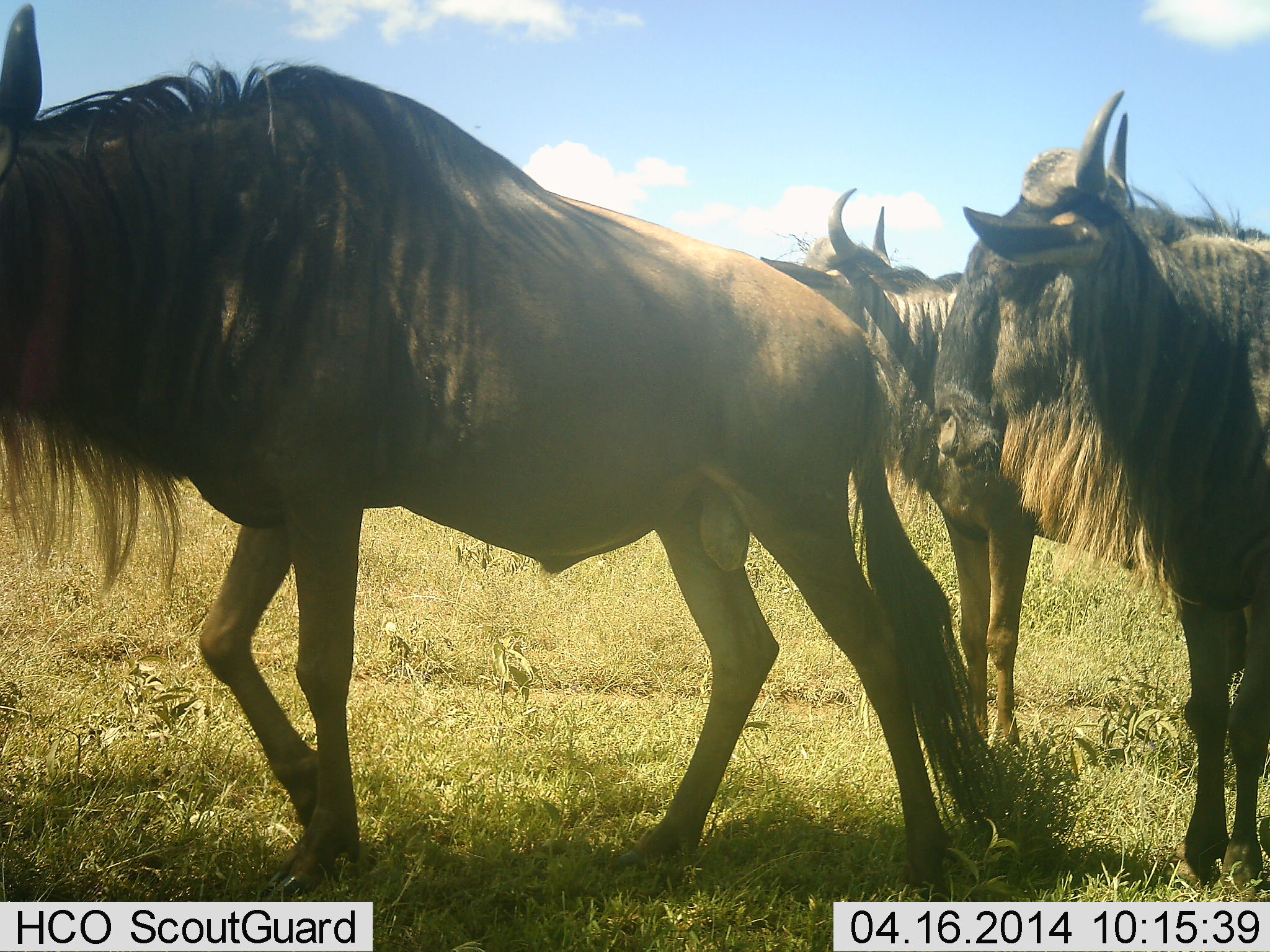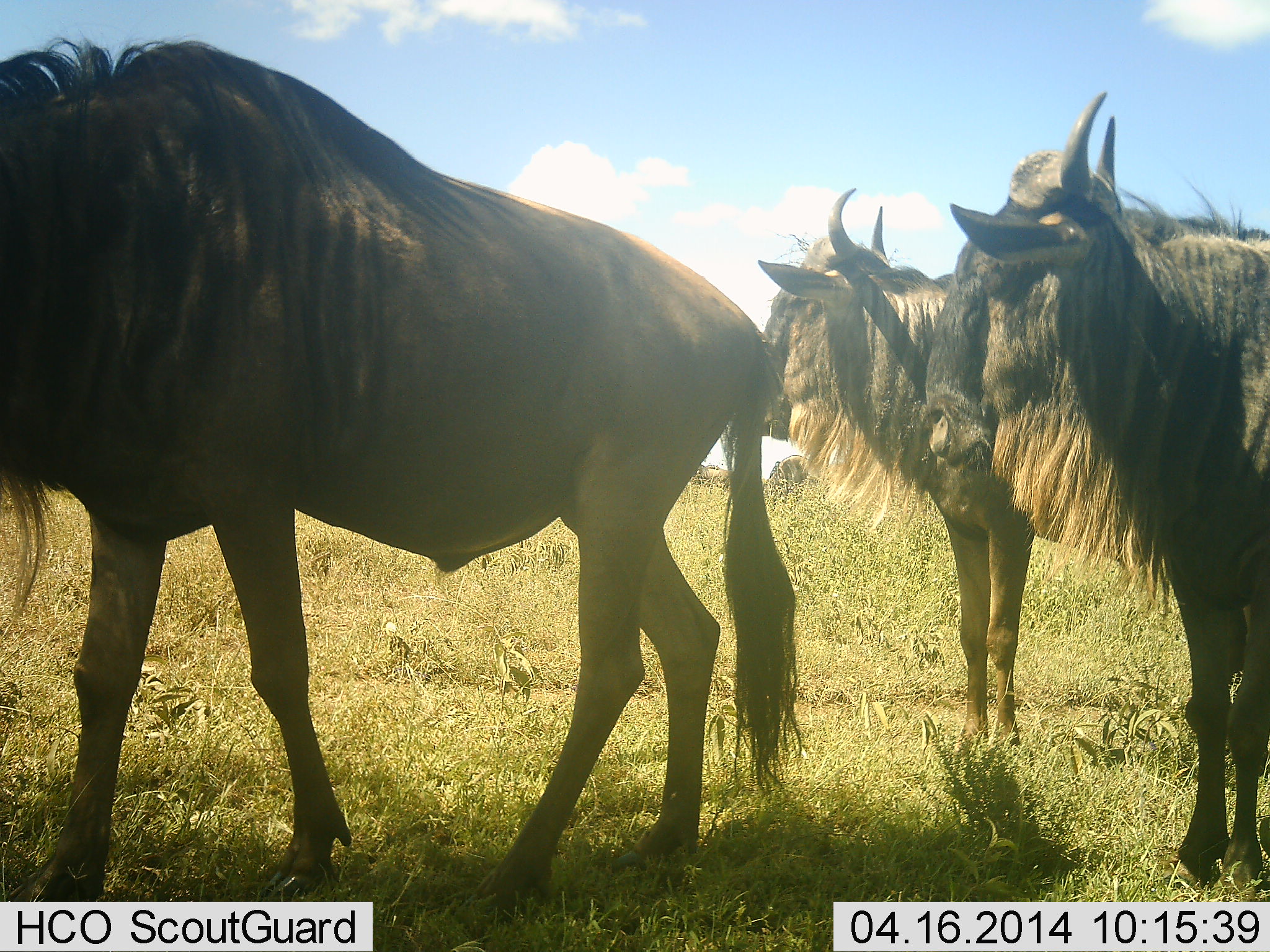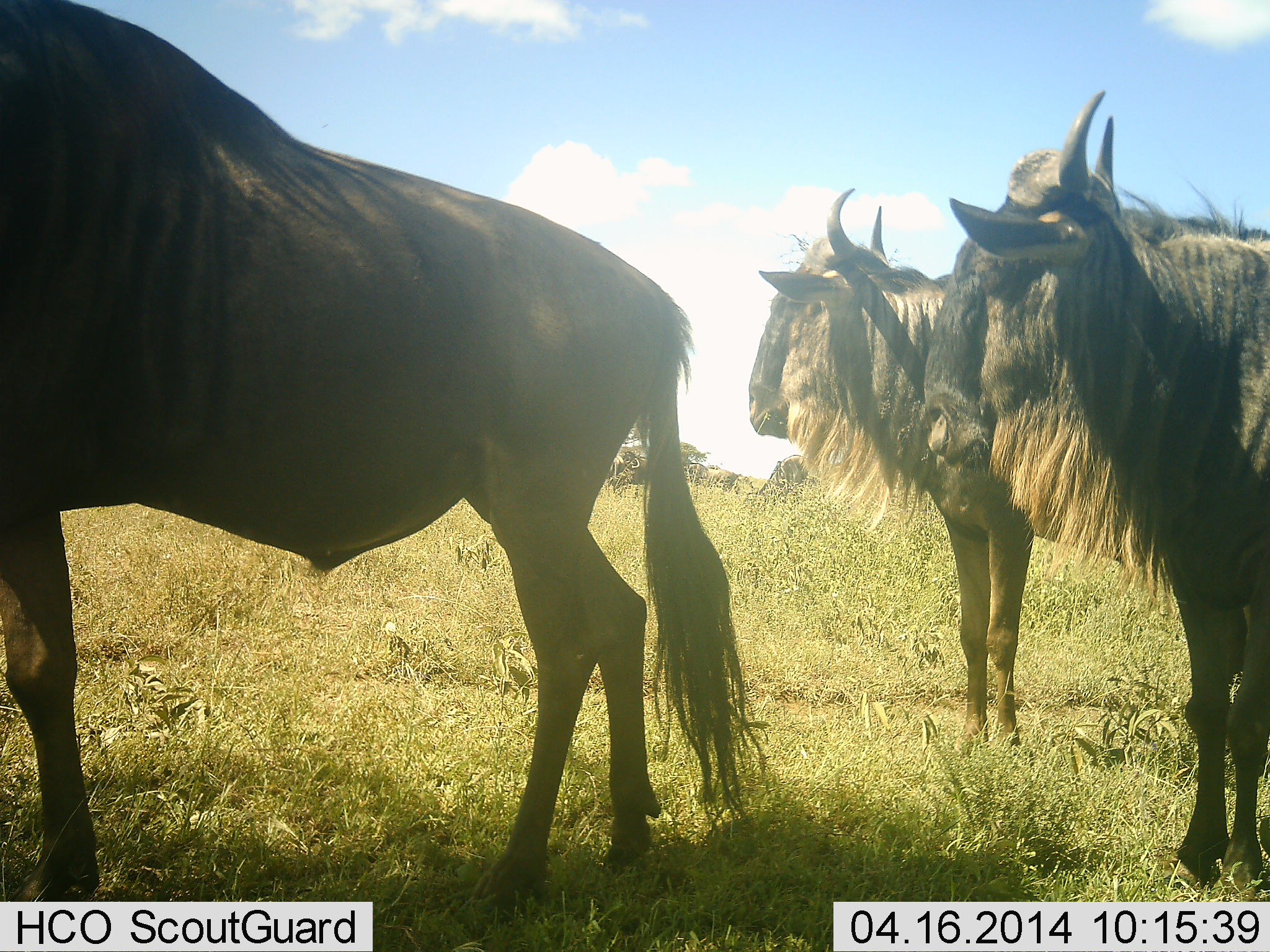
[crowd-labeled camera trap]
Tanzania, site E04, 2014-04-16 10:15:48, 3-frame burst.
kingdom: Animalia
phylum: Chordata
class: Mammalia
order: Artiodactyla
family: Bovidae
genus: Connochaetes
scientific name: Connochaetes taurinus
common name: blue wildebeest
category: wildebeest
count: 3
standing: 100%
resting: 0%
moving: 70%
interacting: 0%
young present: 0%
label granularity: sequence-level